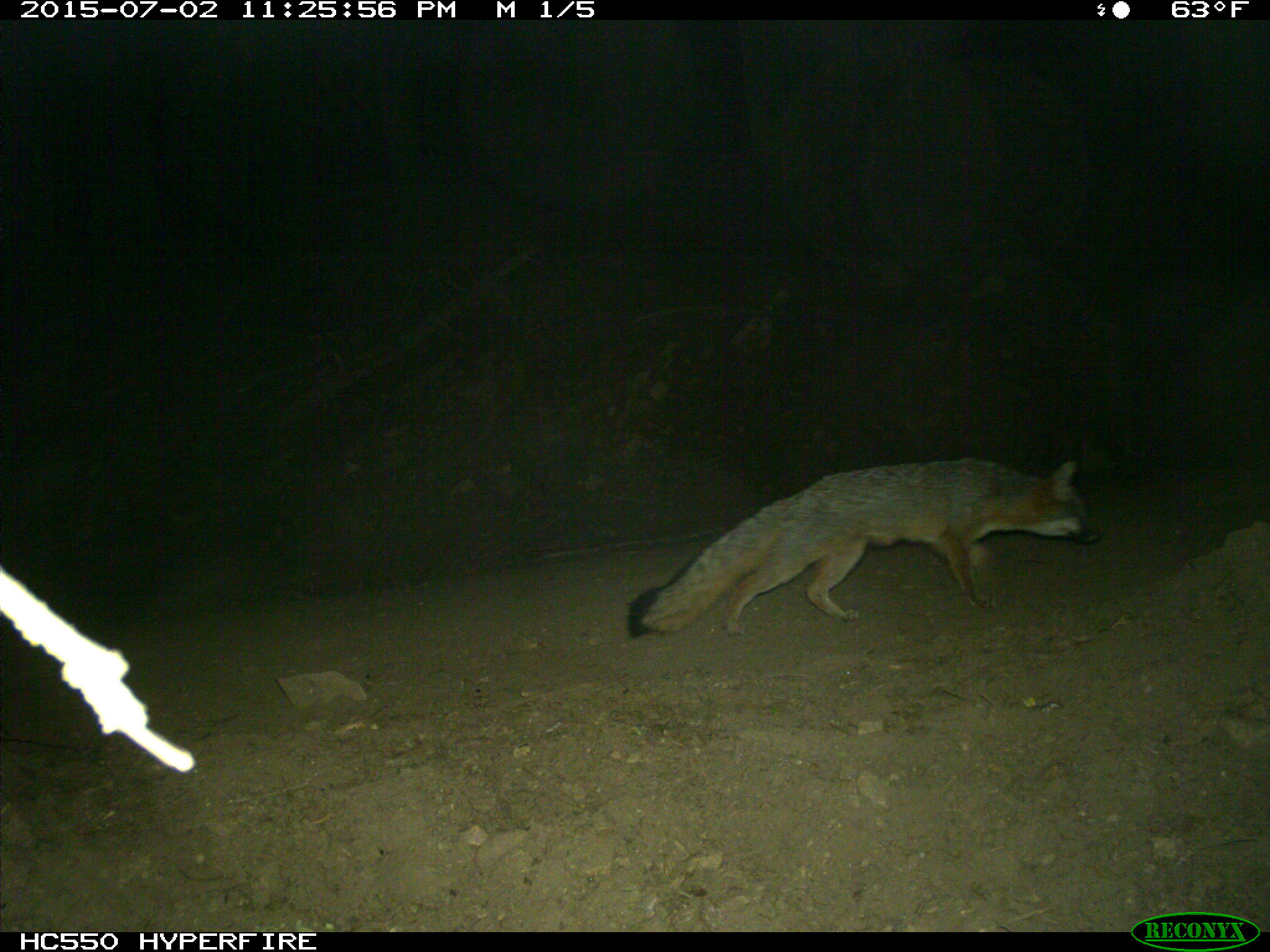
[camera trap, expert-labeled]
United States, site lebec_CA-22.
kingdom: Animalia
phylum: Chordata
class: Mammalia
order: Carnivora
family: Canidae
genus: Urocyon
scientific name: Urocyon cinereoargenteus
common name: gray fox